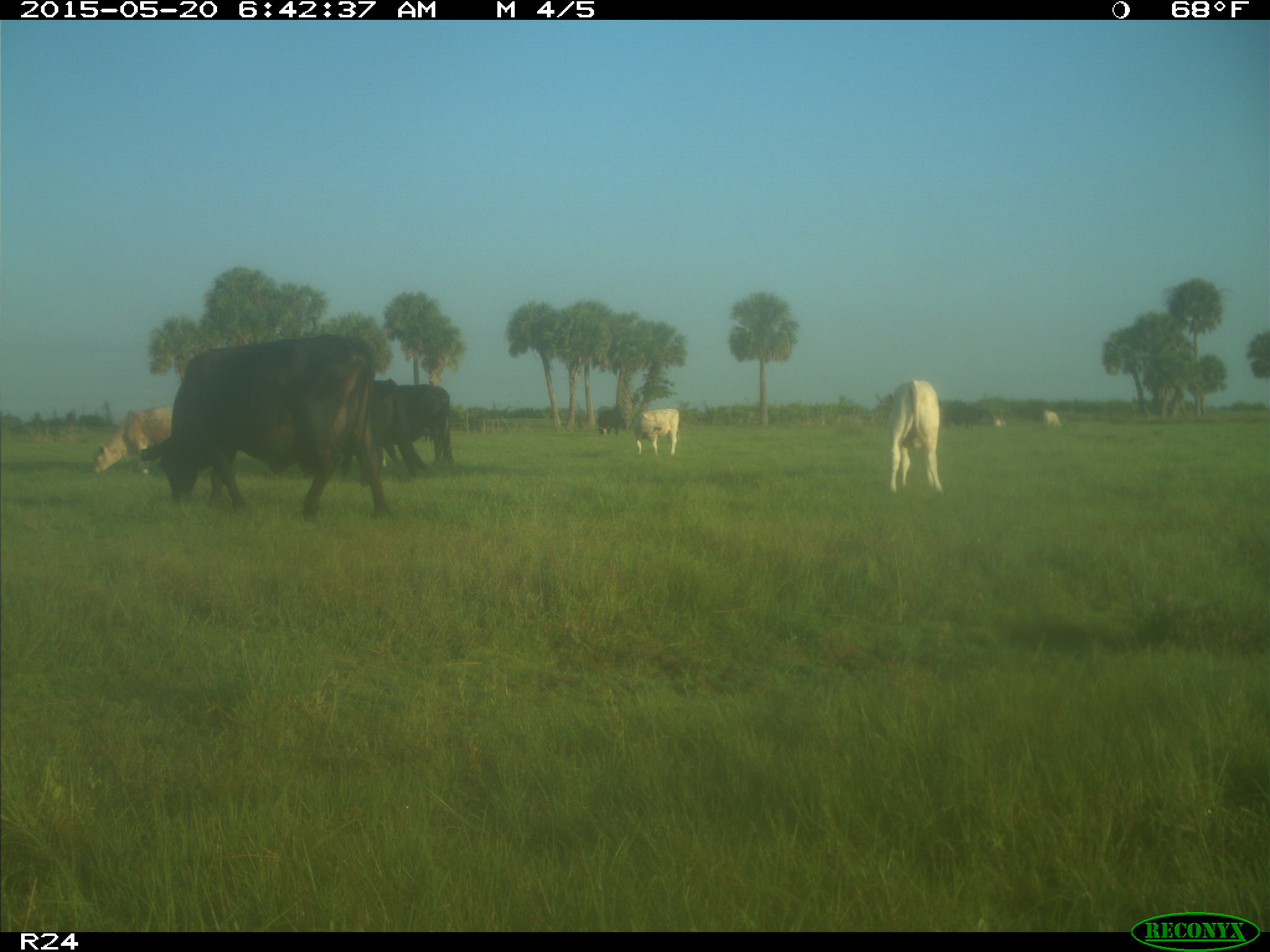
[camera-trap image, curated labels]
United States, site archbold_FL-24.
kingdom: Animalia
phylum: Chordata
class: Mammalia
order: Artiodactyla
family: Bovidae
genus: Bos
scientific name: Bos taurus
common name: domestic cow